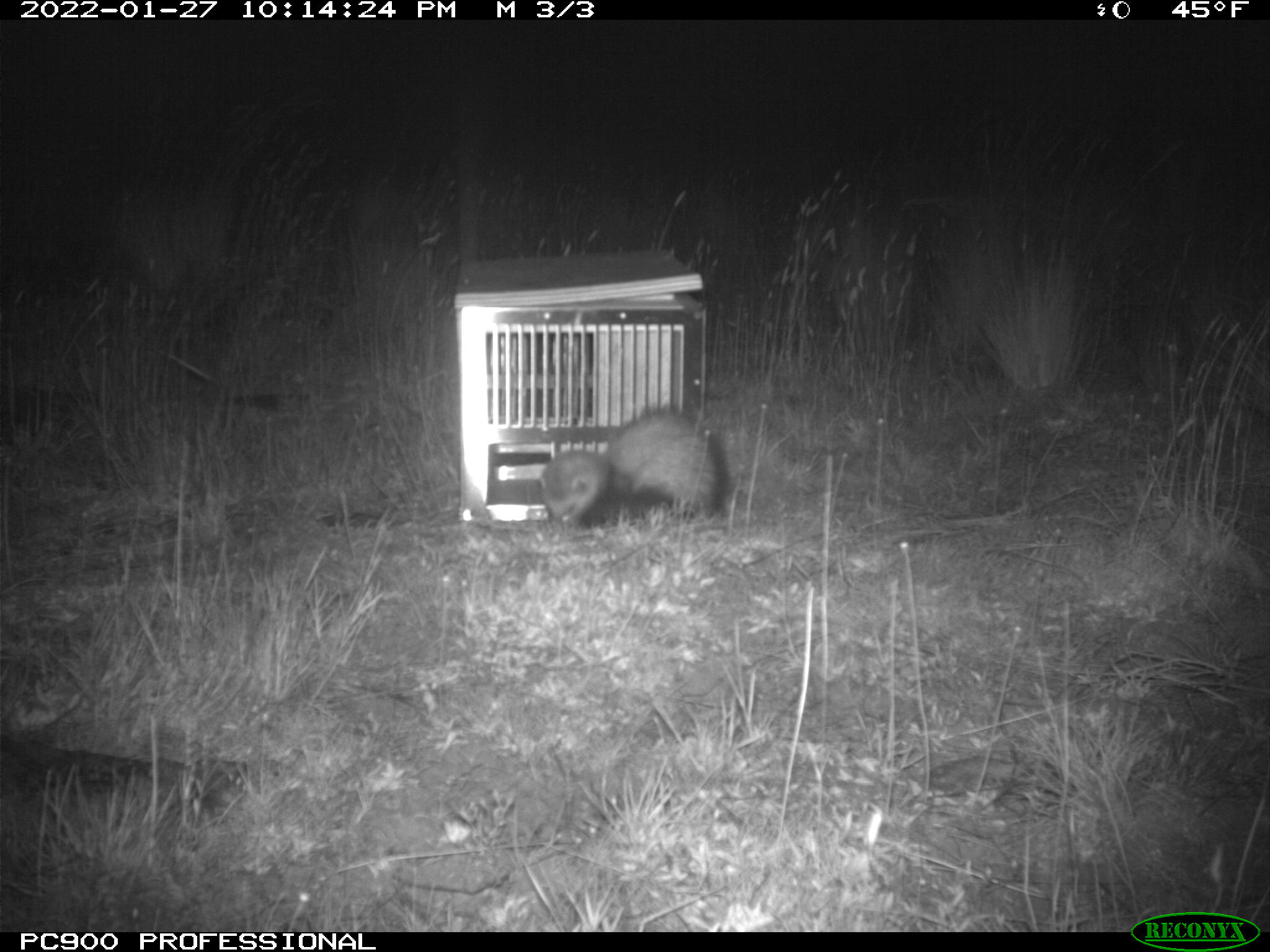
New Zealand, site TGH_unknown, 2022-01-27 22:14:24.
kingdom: Animalia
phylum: Chordata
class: Mammalia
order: Carnivora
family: Mustelidae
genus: Mustela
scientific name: Mustela furo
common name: ferret